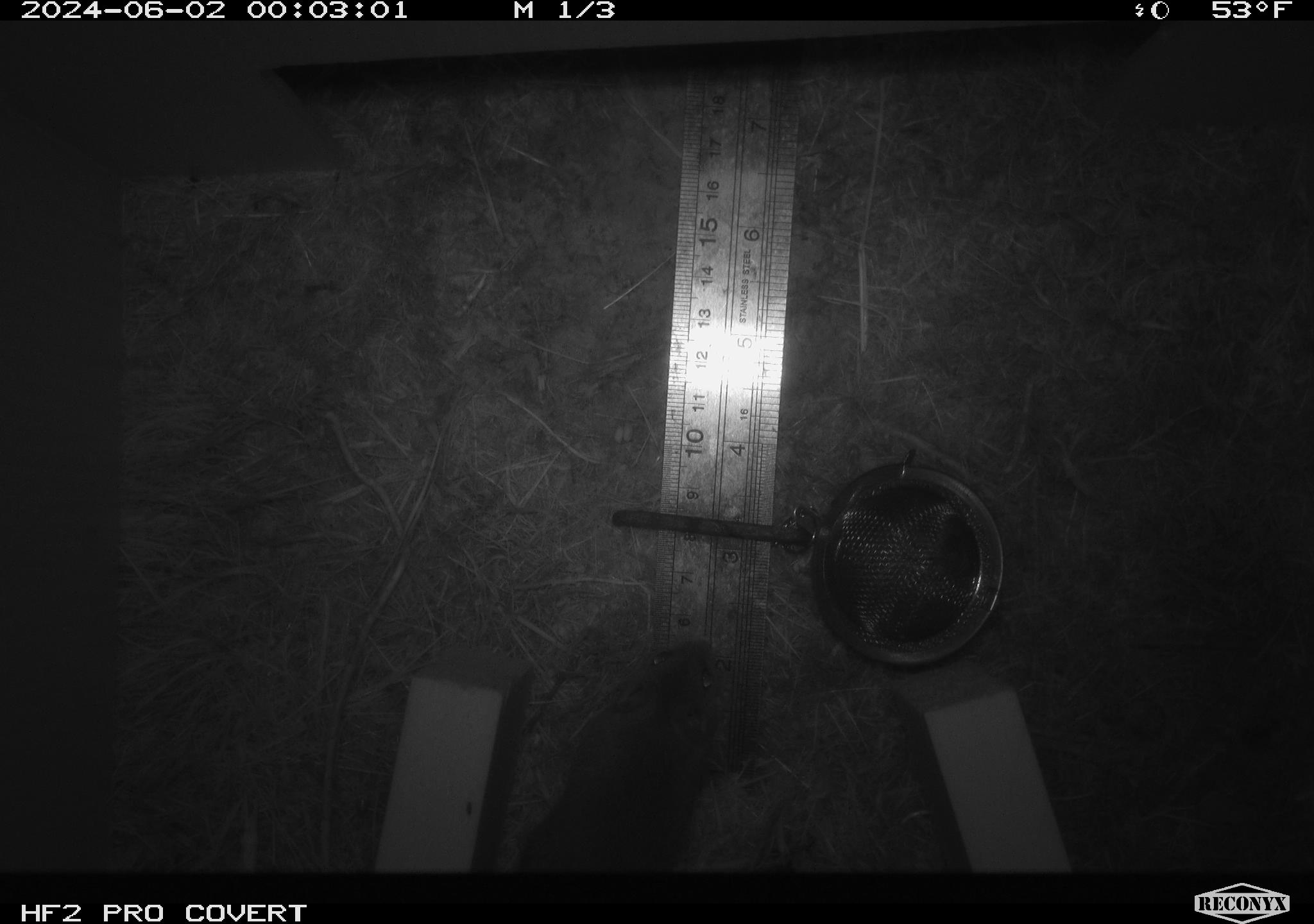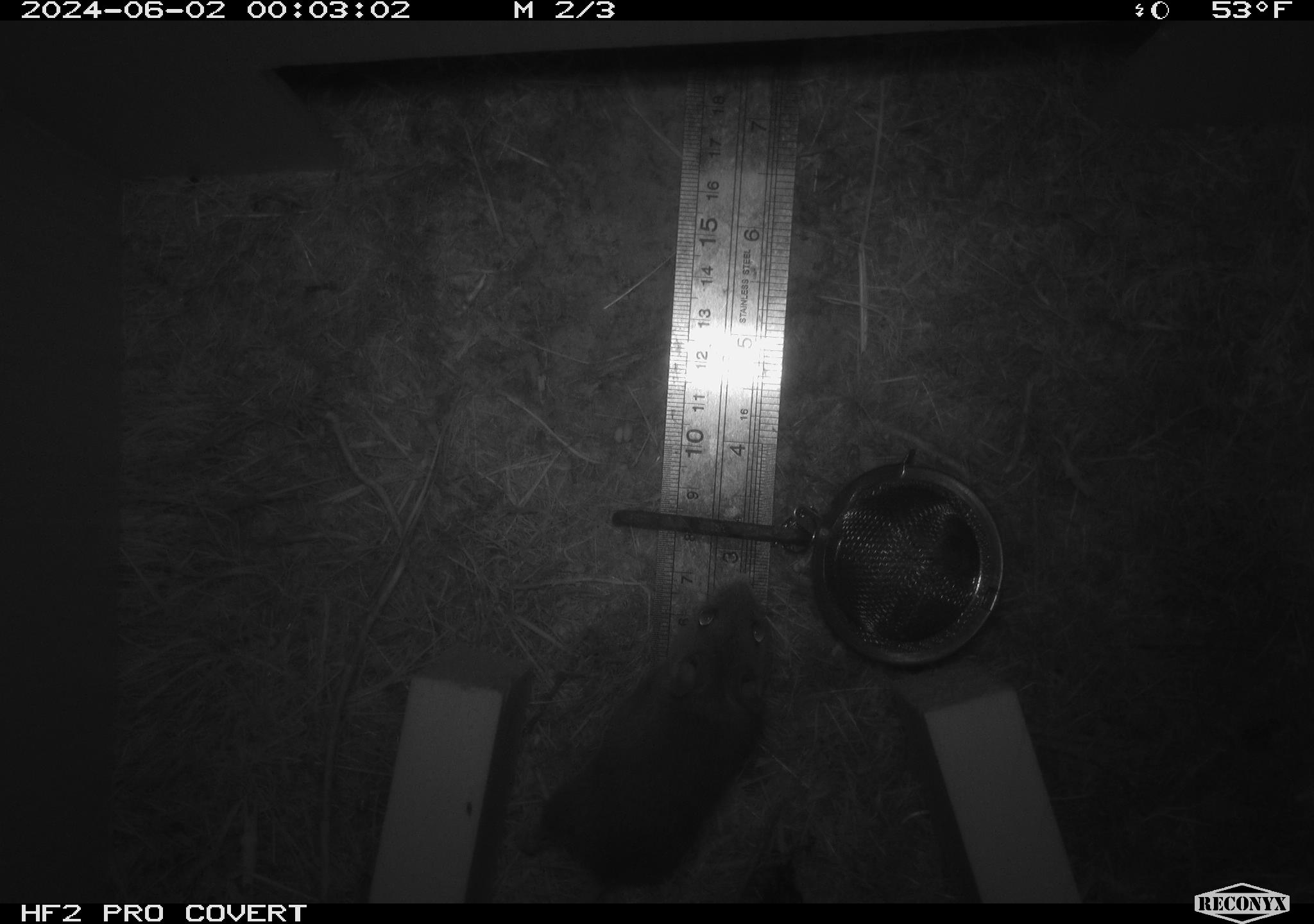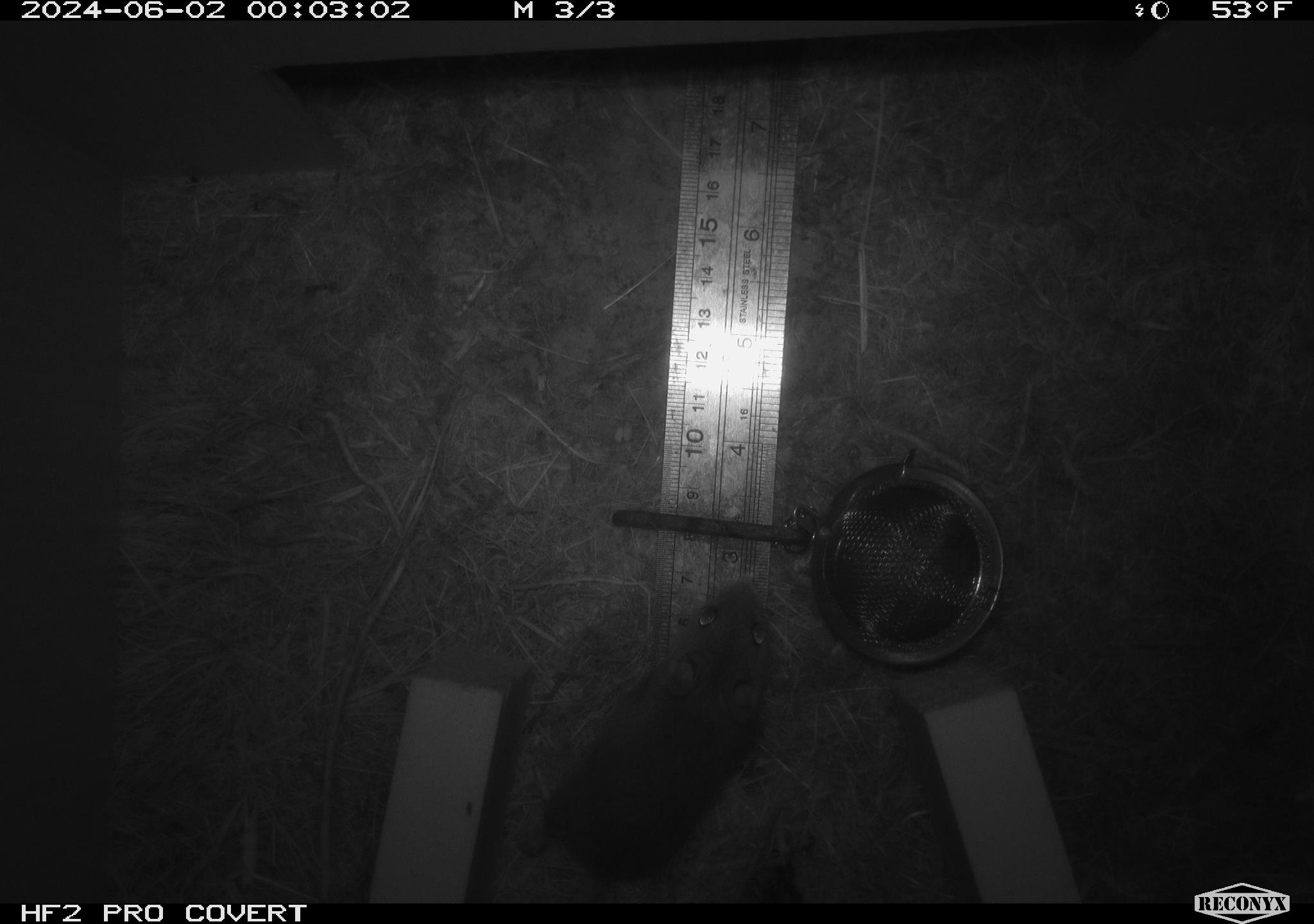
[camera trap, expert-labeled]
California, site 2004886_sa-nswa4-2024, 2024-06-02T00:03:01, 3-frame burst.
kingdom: Animalia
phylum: Chordata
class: Mammalia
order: Rodentia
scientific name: Rodentia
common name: rodent